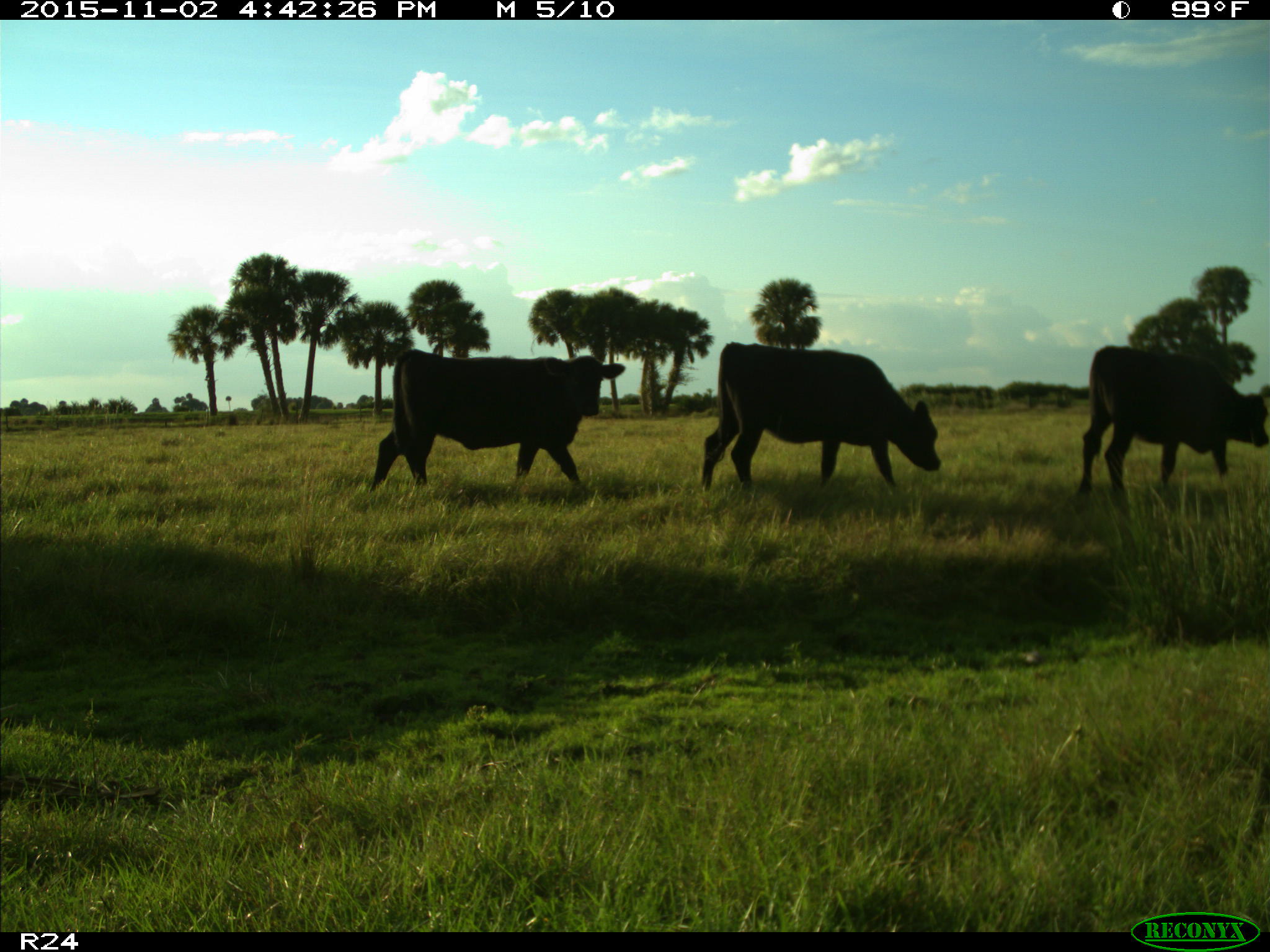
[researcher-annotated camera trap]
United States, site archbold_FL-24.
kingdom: Animalia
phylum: Chordata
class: Mammalia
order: Artiodactyla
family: Bovidae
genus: Bos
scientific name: Bos taurus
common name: domestic cow